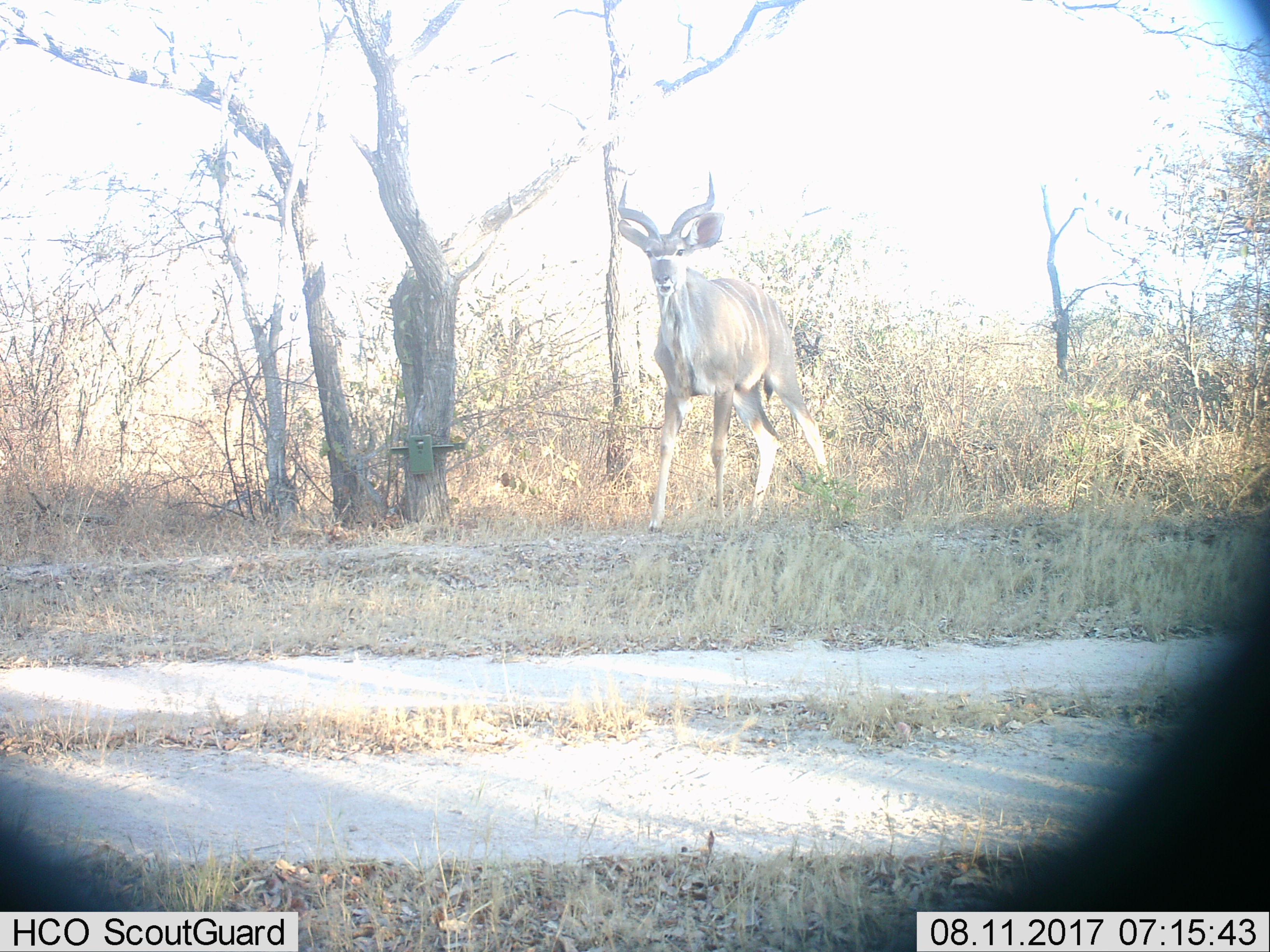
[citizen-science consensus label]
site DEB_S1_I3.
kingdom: Animalia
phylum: Chordata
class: Mammalia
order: Artiodactyla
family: Bovidae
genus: Tragelaphus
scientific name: Tragelaphus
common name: kudu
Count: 1.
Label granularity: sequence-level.